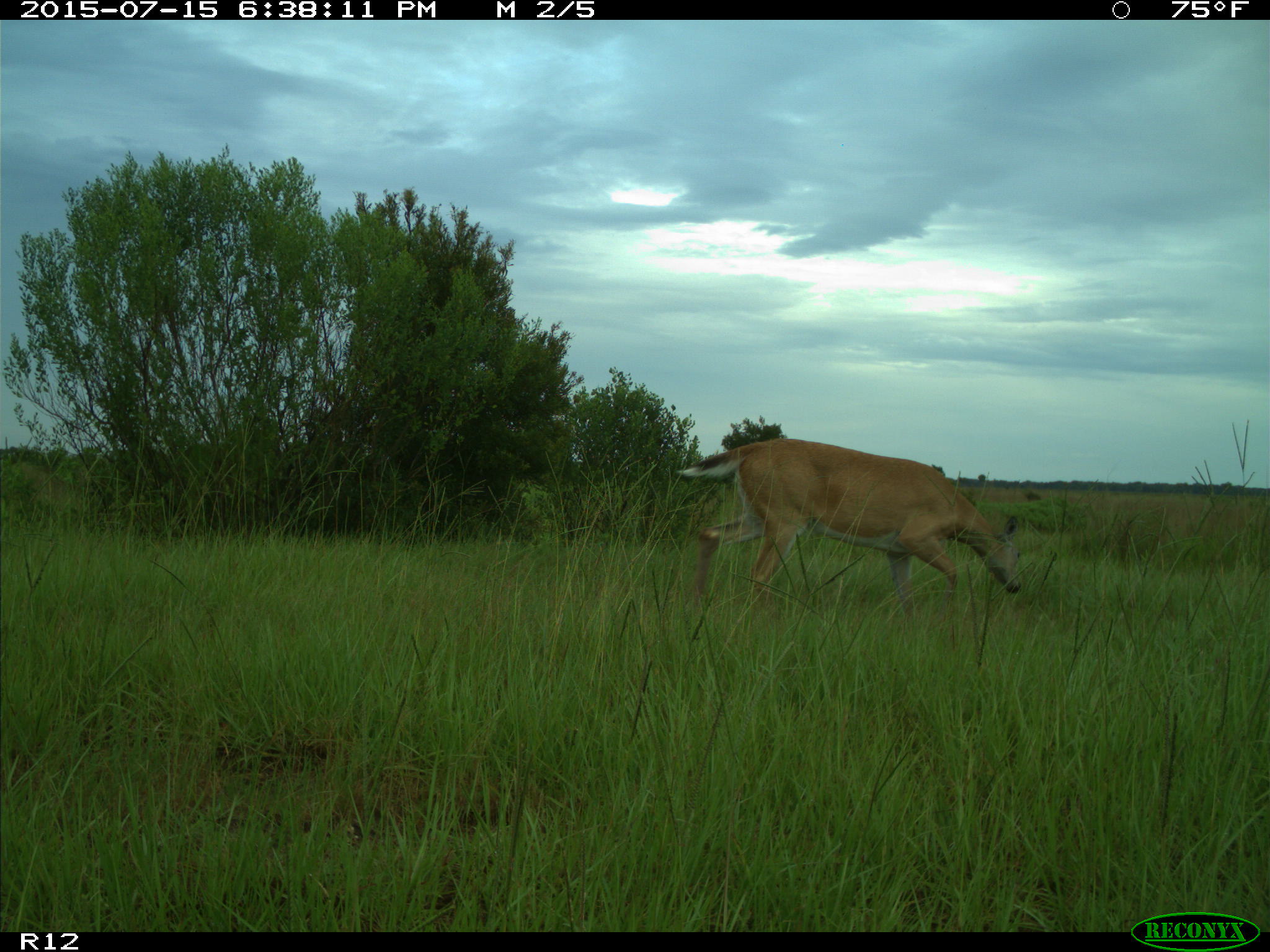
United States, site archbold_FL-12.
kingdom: Animalia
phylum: Chordata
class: Mammalia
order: Artiodactyla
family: Cervidae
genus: Odocoileus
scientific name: Odocoileus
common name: deer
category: unidentified deer